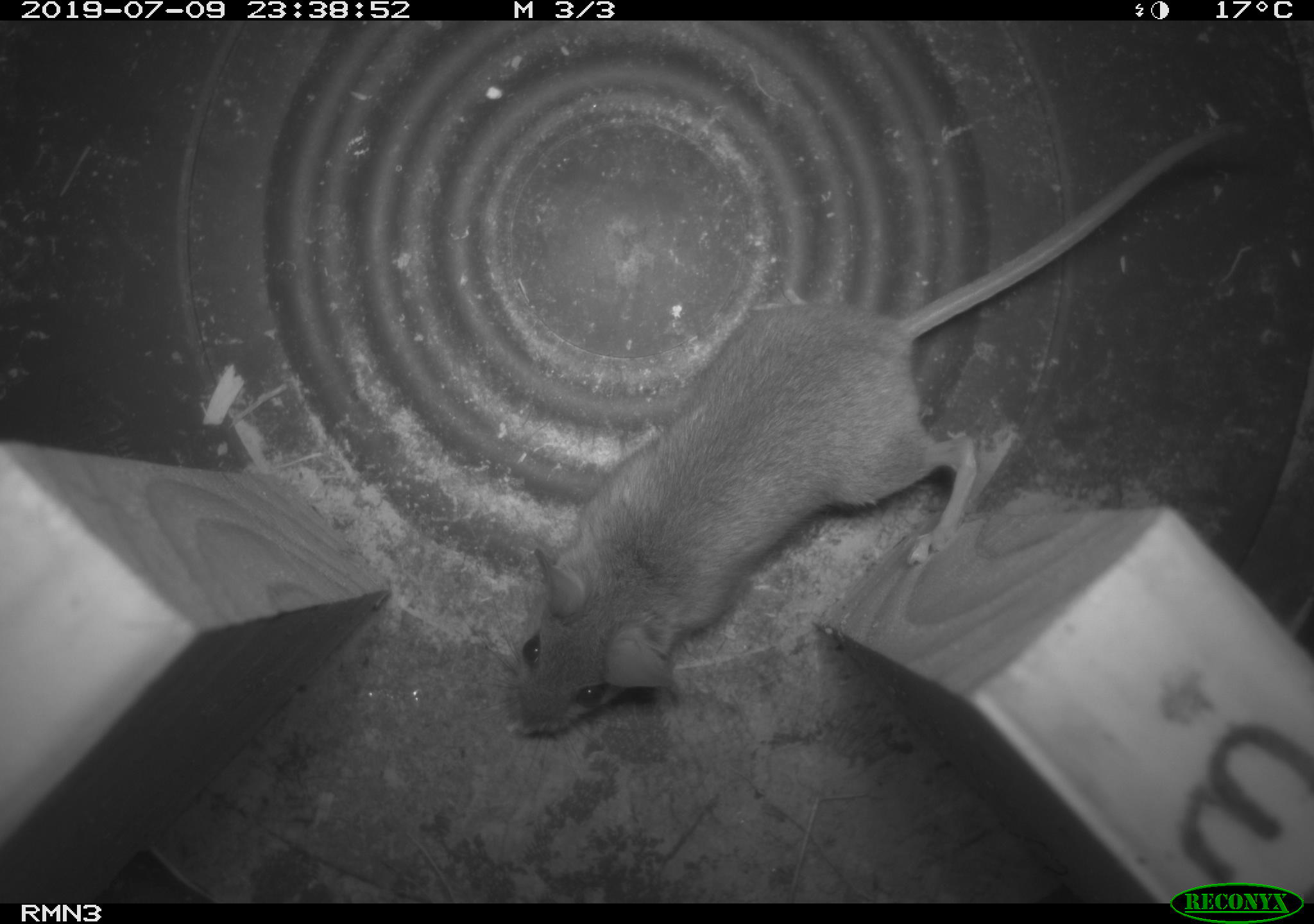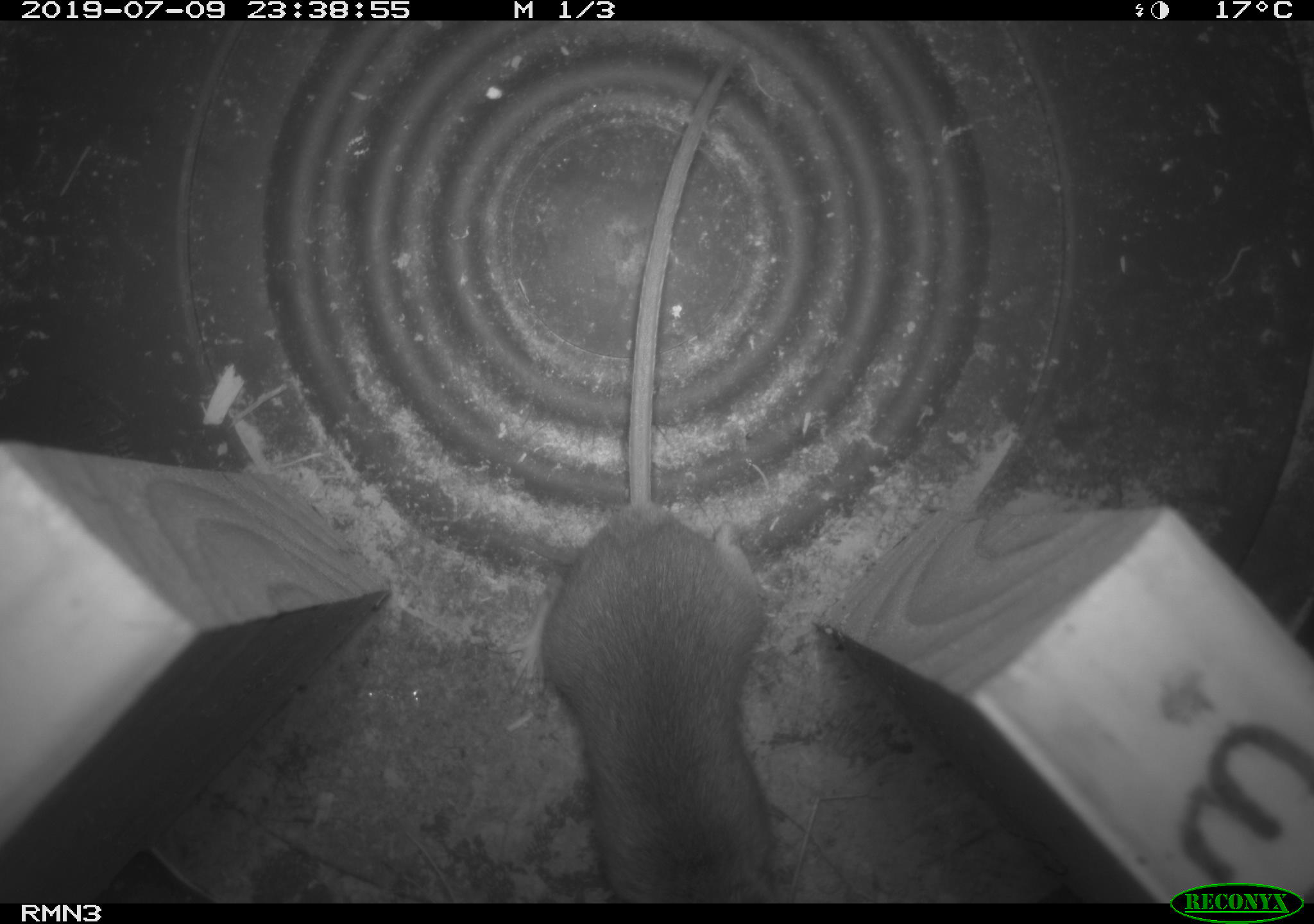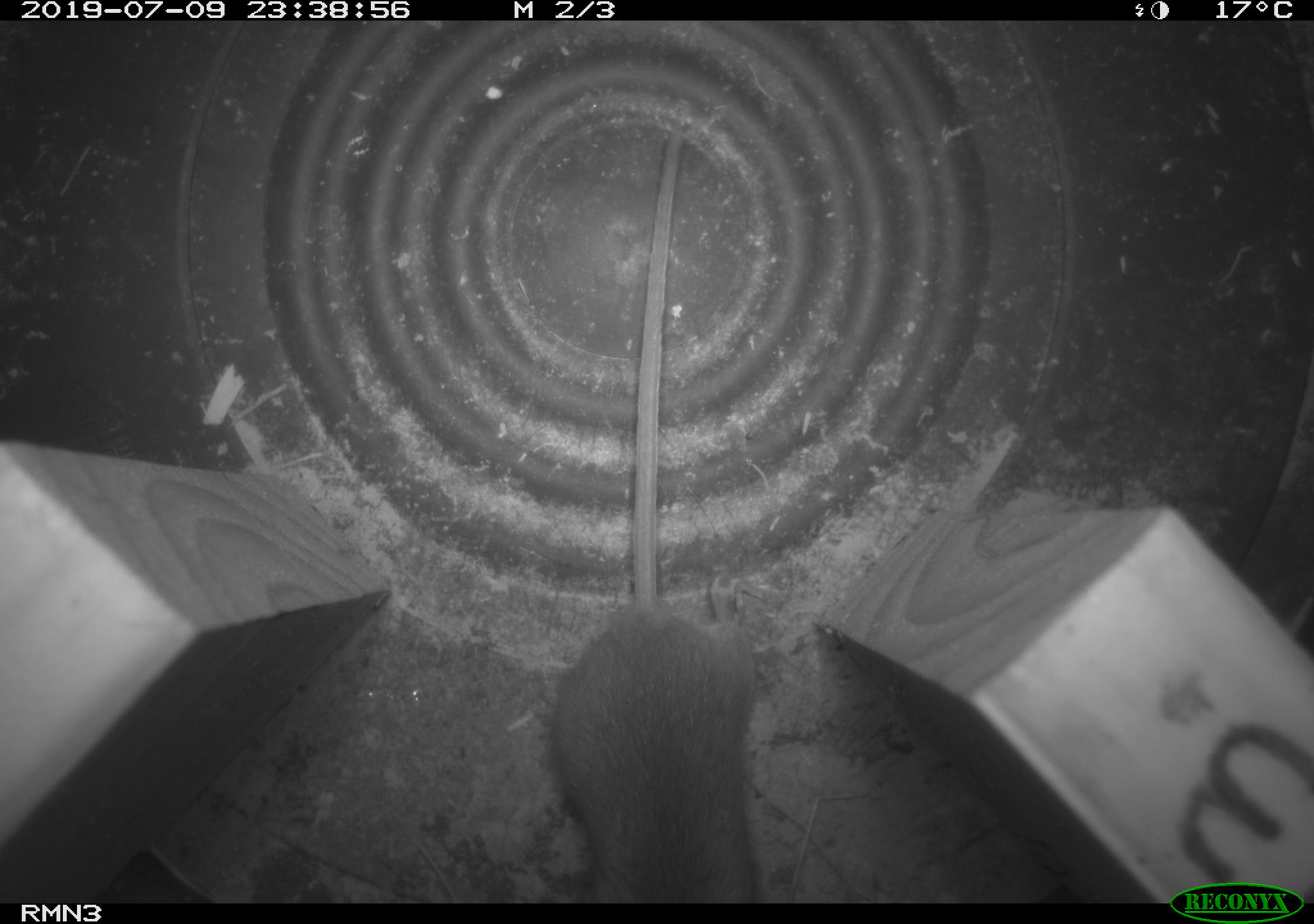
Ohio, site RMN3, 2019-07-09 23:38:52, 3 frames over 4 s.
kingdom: Animalia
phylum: Chordata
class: Mammalia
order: Rodentia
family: Cricetidae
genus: Peromyscus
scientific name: Peromyscus leucopus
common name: white-footed mouse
White-footed mouse (Peromyscus leucopus).